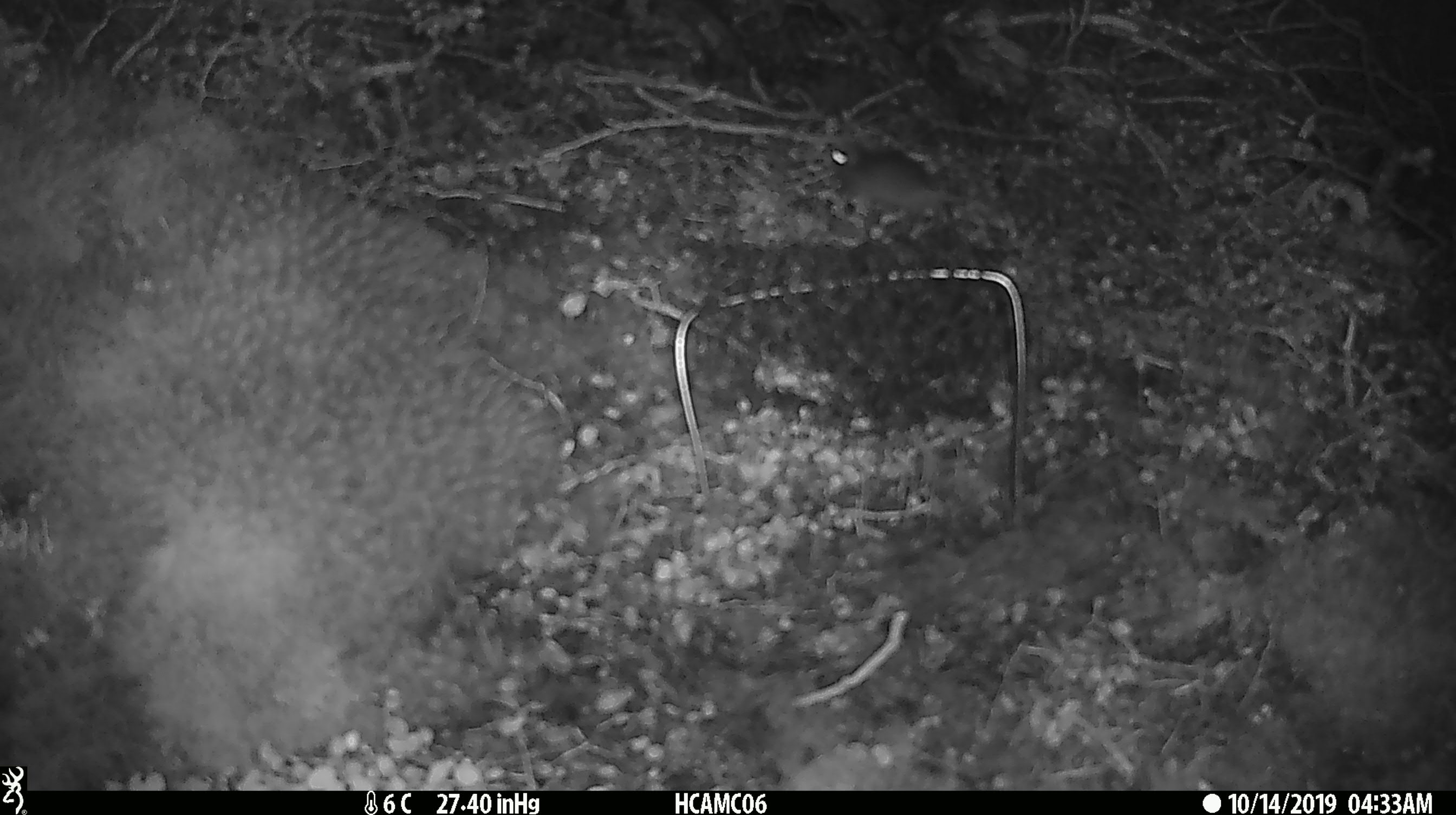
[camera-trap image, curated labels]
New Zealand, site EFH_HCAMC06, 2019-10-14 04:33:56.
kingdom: Animalia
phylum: Chordata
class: Mammalia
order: Rodentia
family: Muridae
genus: Mus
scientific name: Mus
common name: mouse